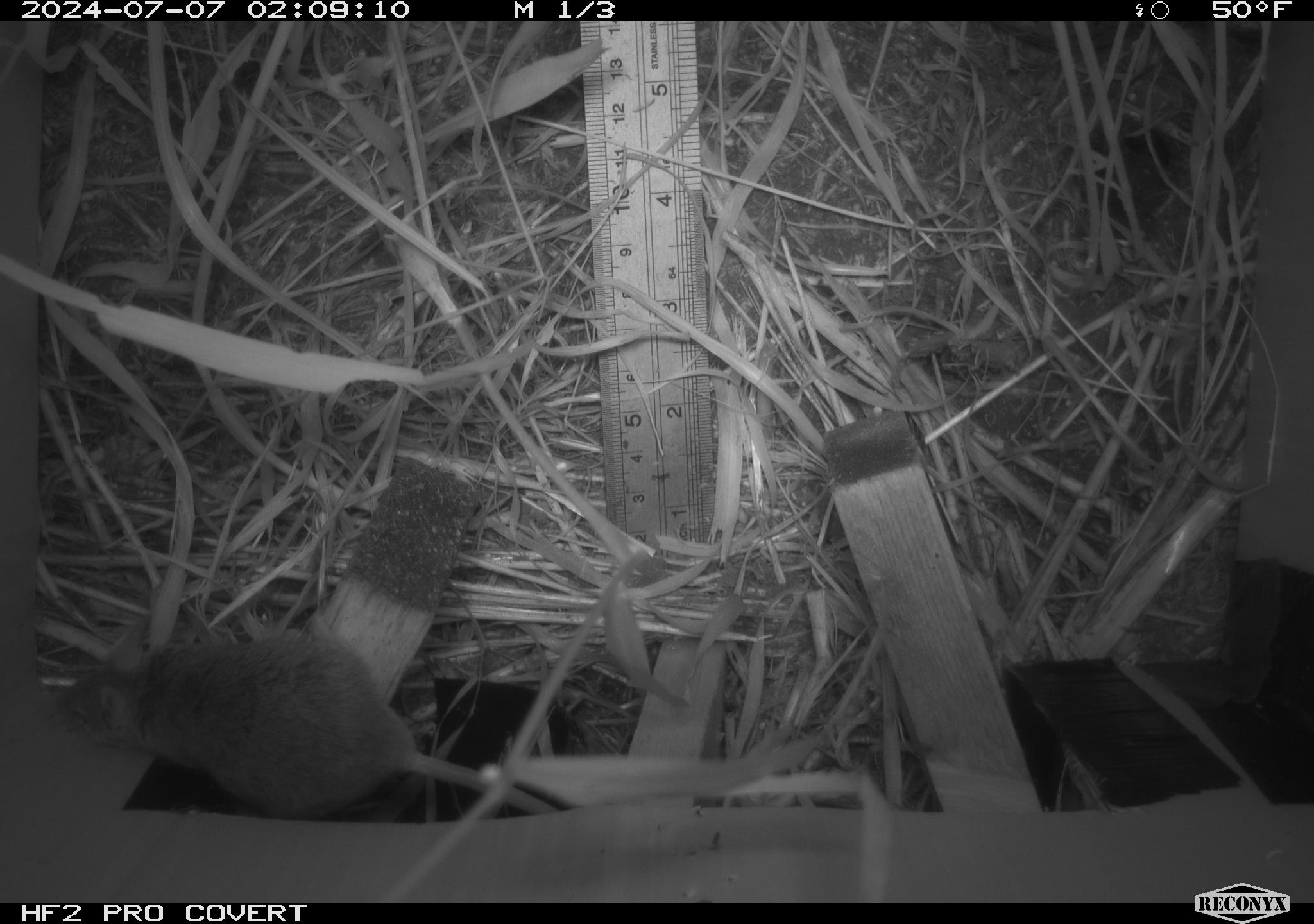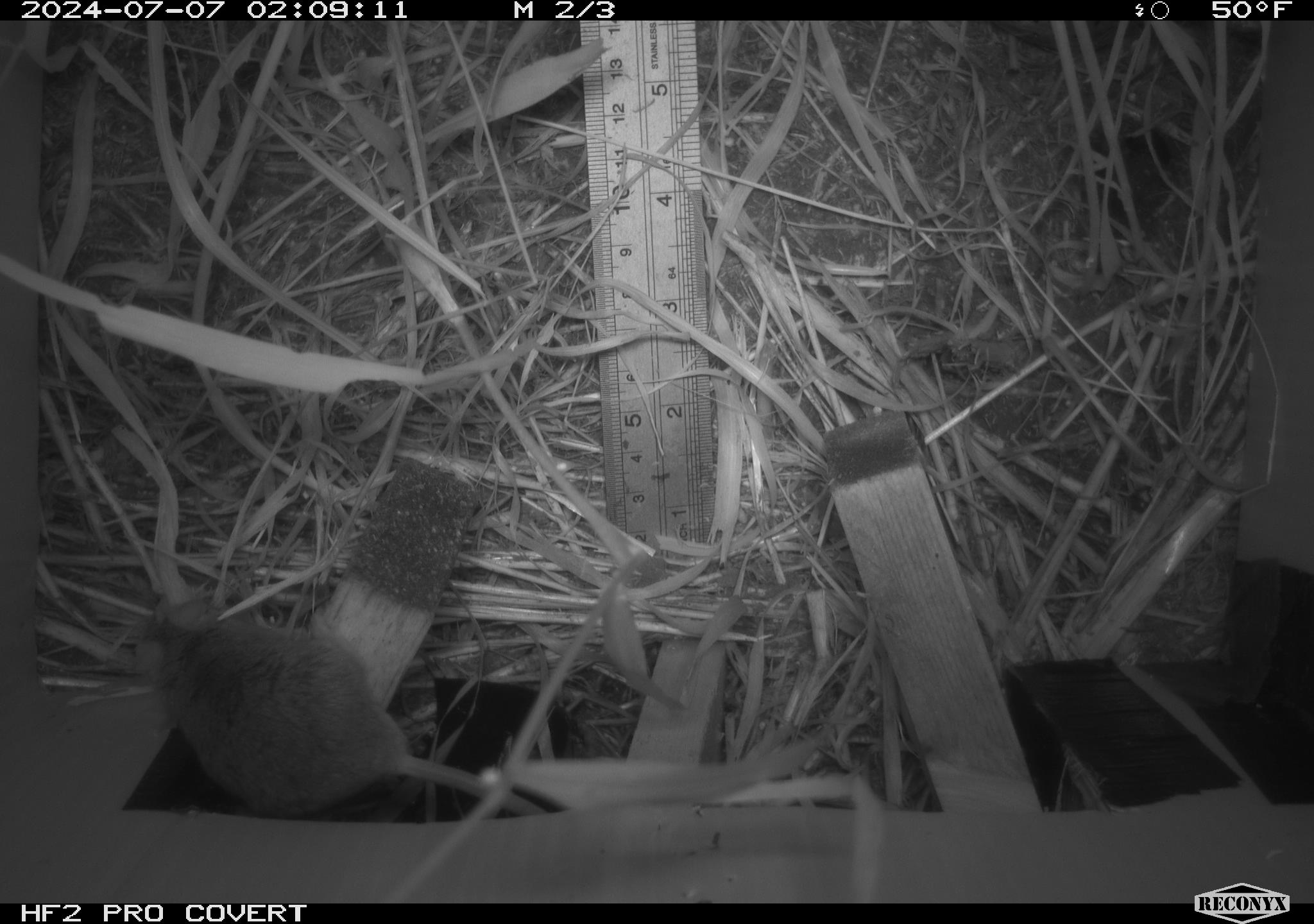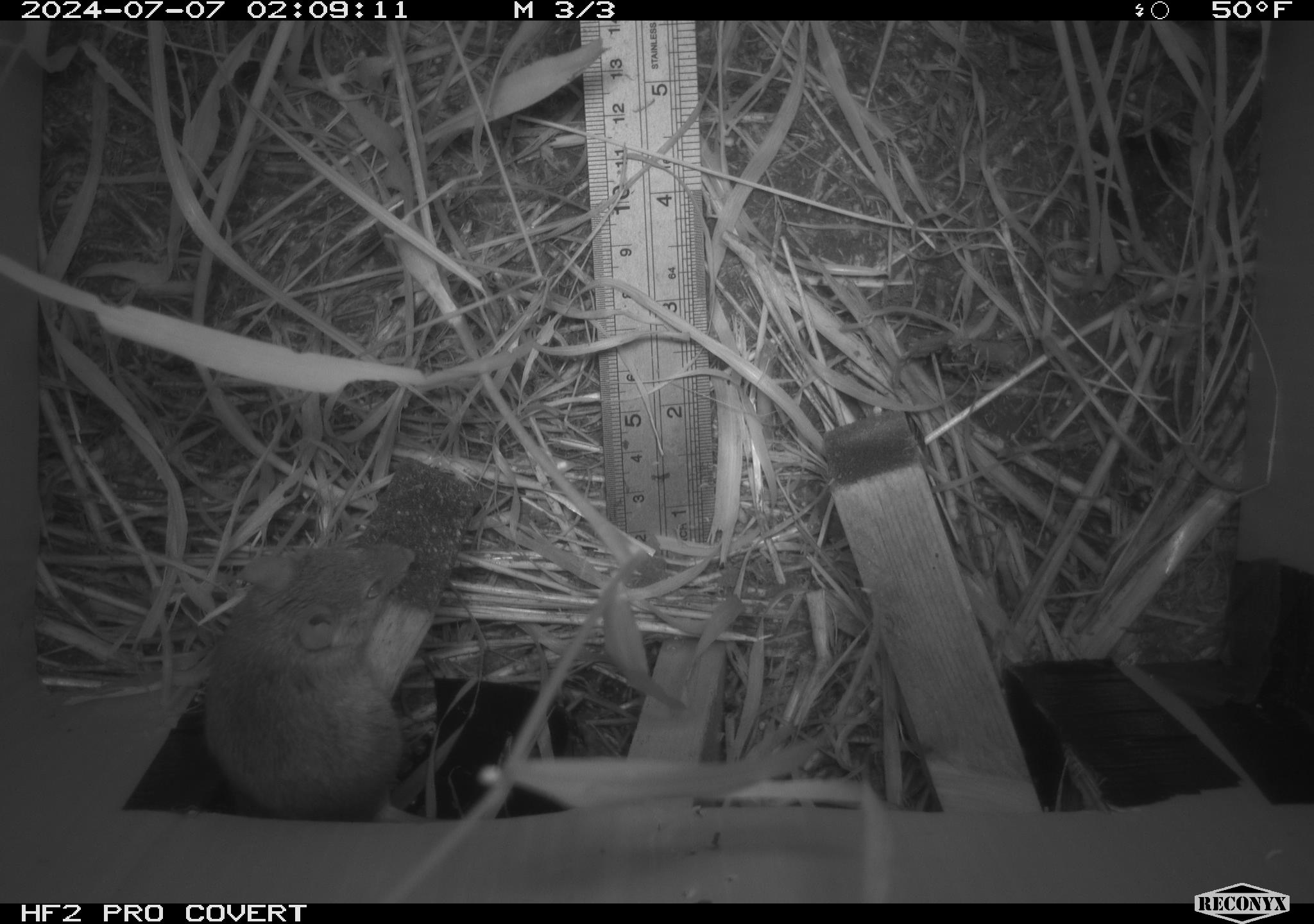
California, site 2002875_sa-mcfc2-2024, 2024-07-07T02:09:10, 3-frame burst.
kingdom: Animalia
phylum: Chordata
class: Mammalia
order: Rodentia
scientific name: Rodentia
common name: rodent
Rodent (Rodentia).